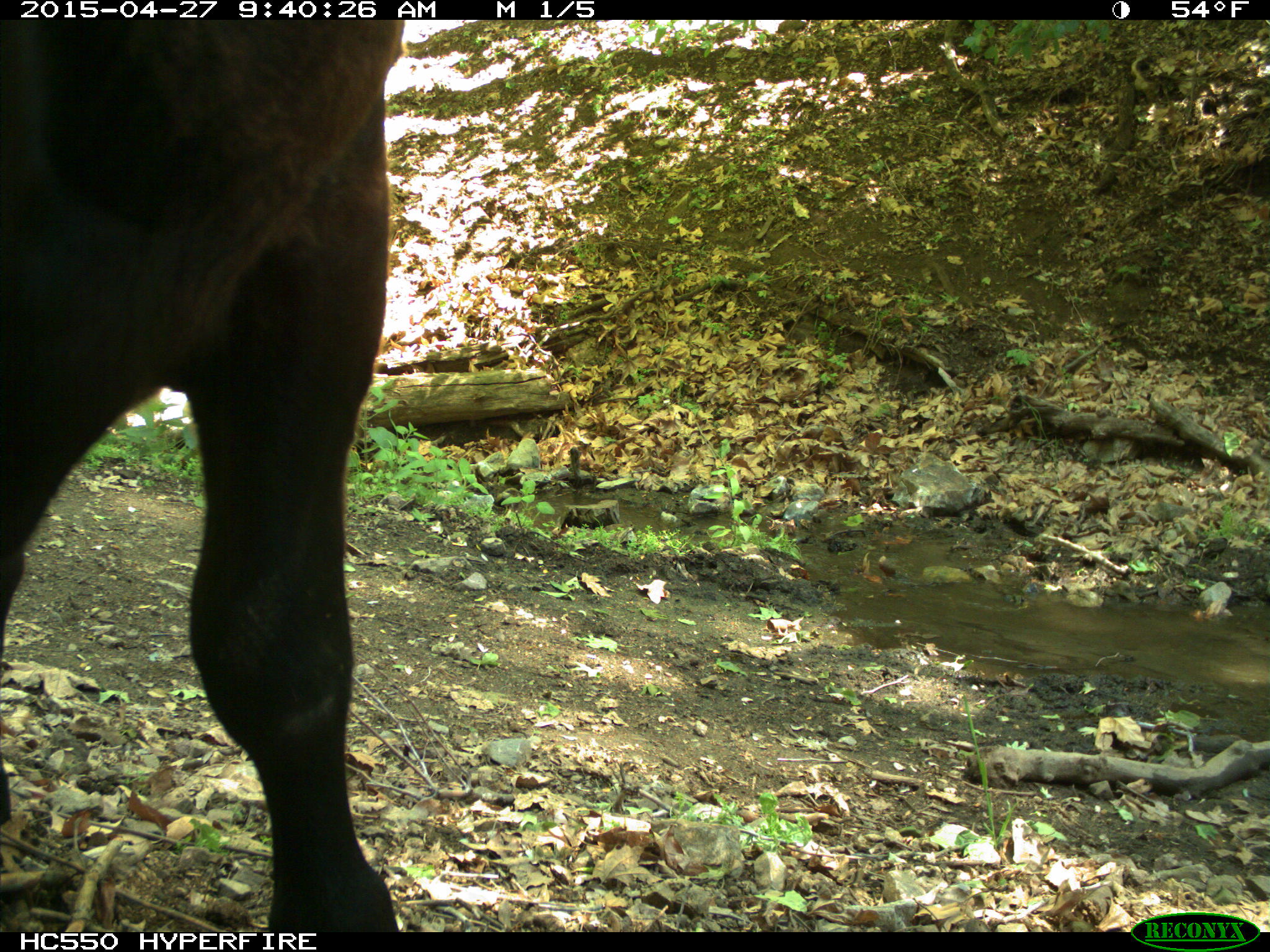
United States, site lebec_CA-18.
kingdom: Animalia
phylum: Chordata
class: Mammalia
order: Artiodactyla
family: Bovidae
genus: Bos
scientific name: Bos taurus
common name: domestic cow